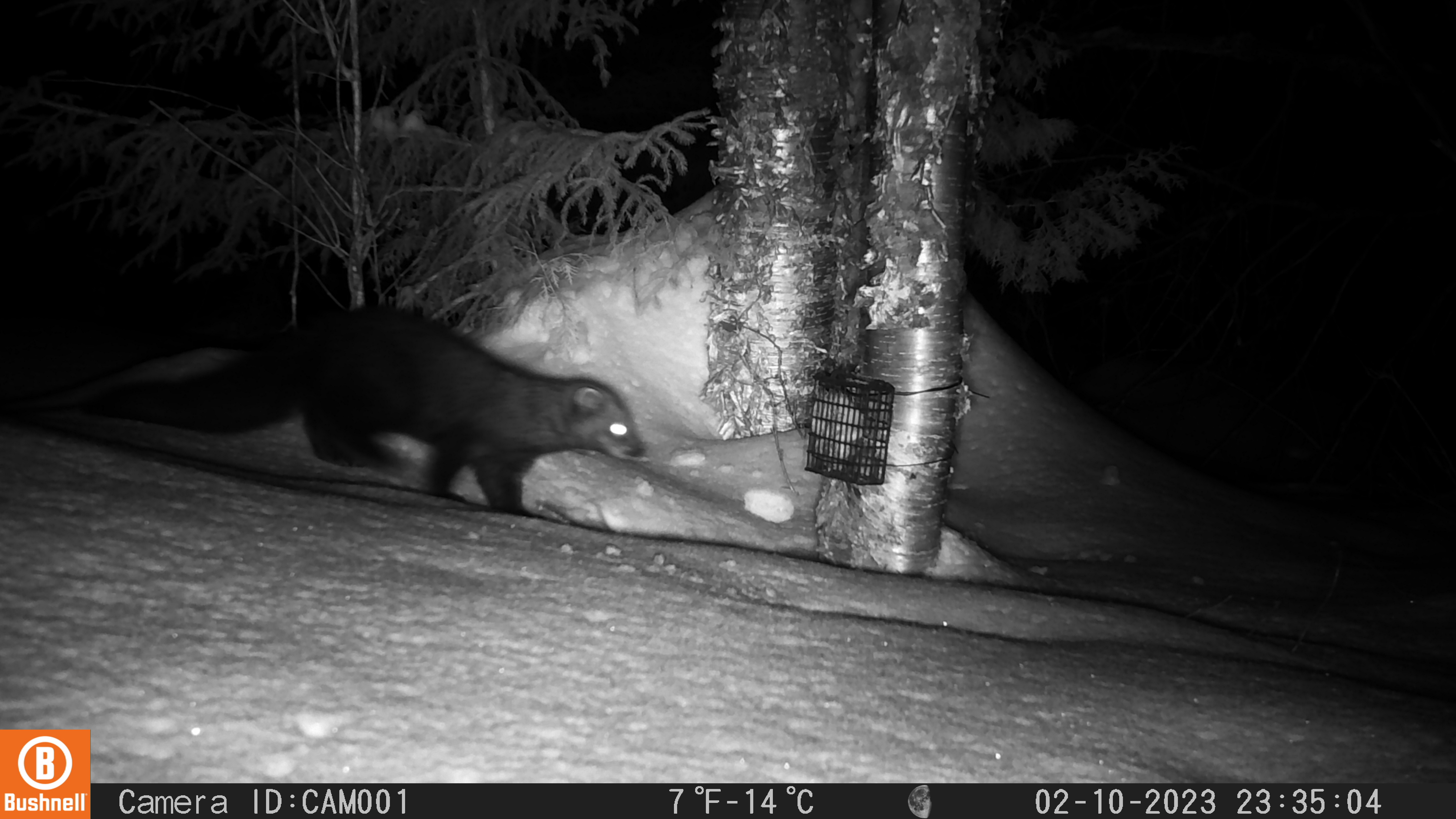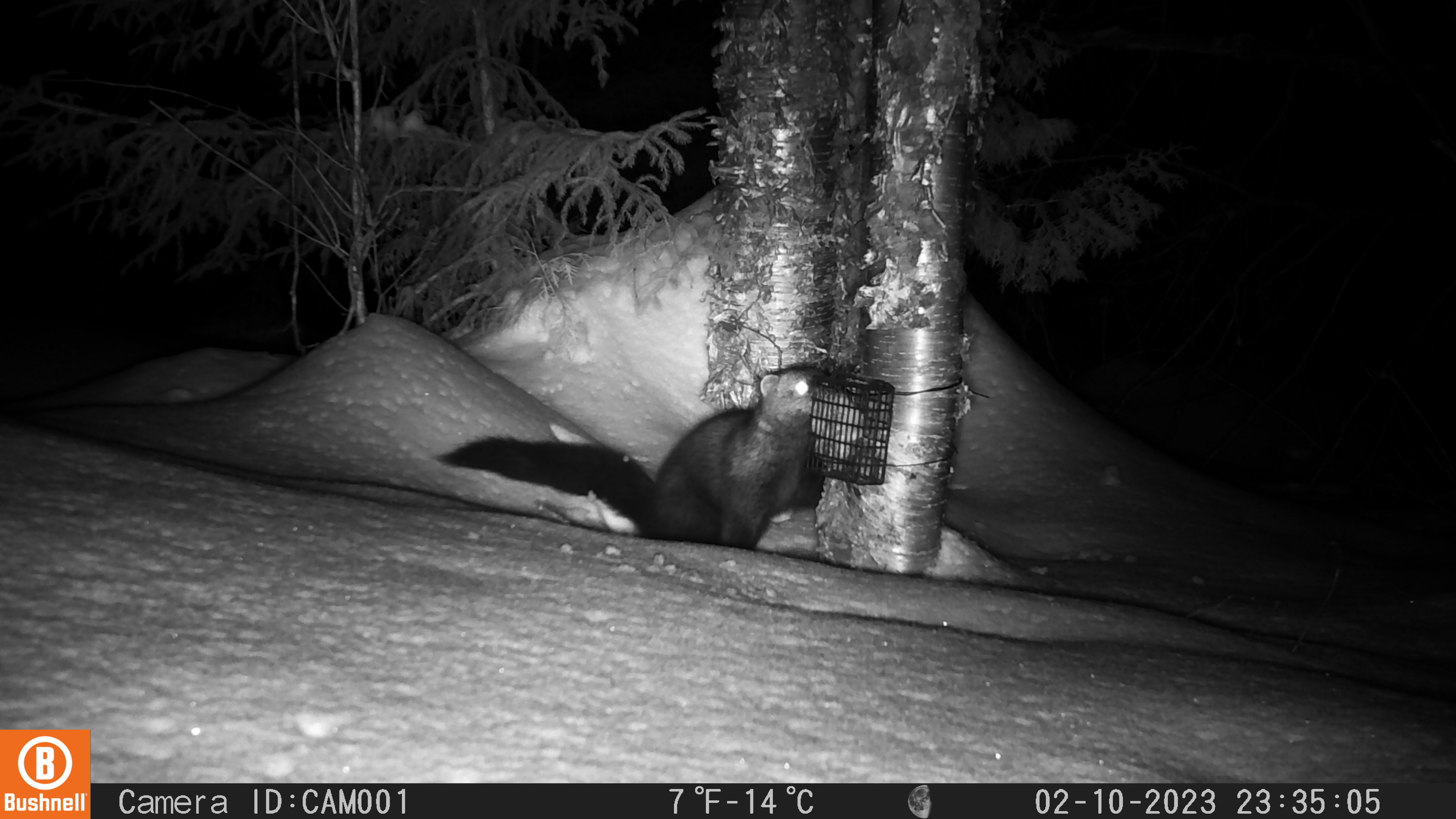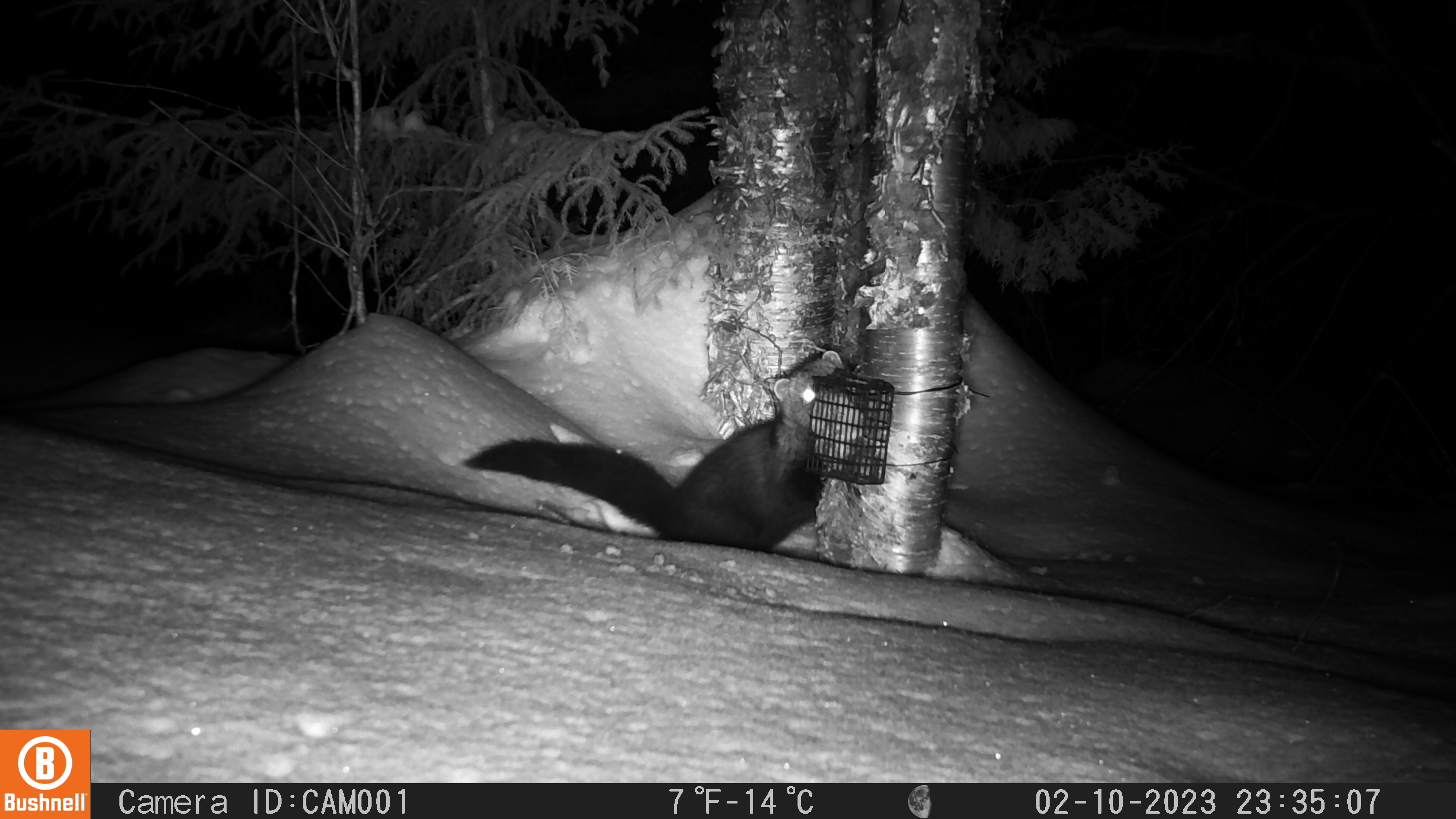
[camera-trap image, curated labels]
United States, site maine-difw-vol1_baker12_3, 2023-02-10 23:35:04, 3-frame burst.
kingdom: Animalia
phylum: Chordata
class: Mammalia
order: Carnivora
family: Mustelidae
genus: Pekania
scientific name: Pekania pennanti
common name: fisher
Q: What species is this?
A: Fisher (Pekania pennanti).